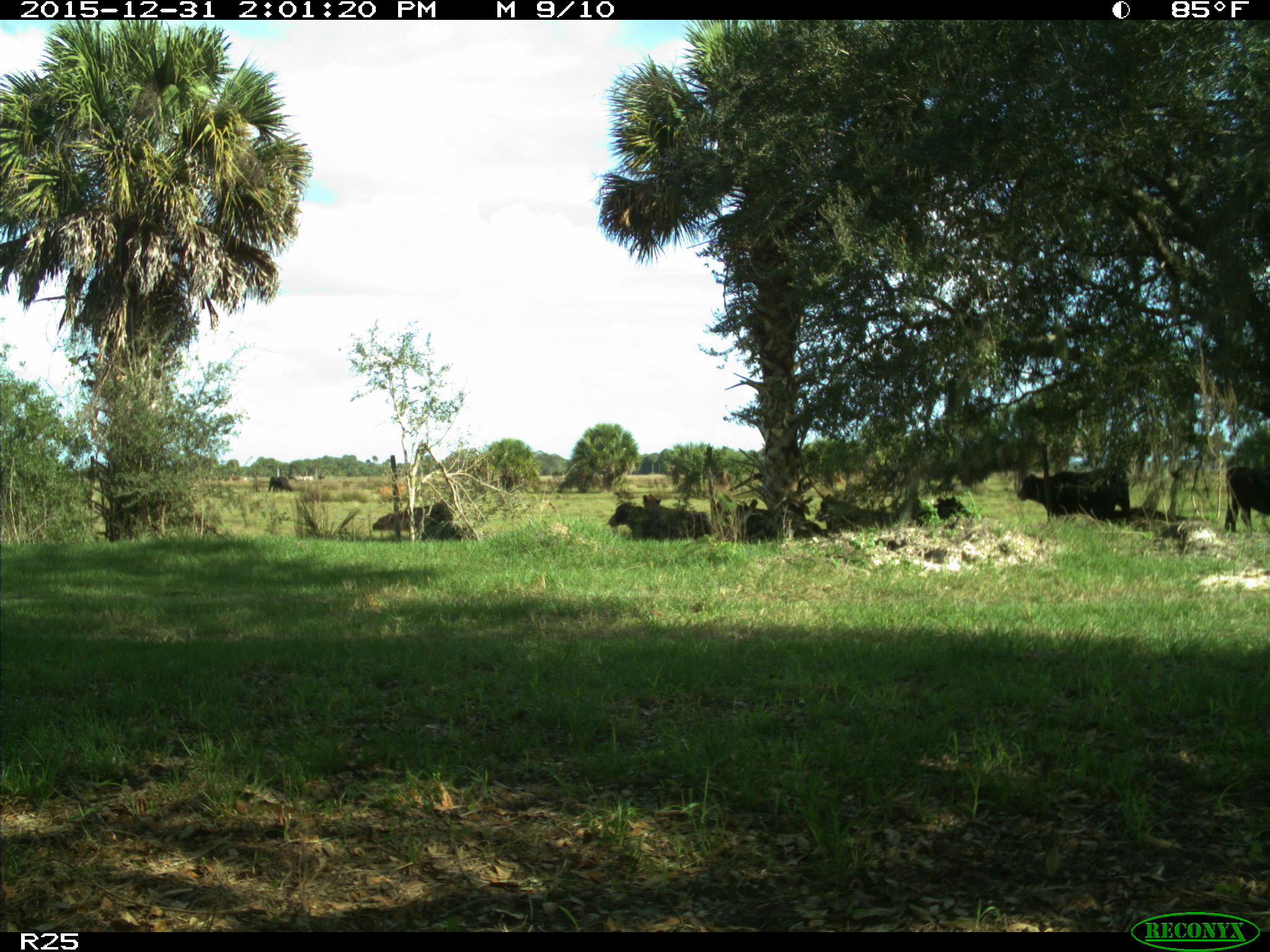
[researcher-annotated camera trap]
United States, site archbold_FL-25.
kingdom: Animalia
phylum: Chordata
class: Mammalia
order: Artiodactyla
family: Bovidae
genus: Bos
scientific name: Bos taurus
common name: domestic cow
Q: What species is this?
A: Bos taurus (domestic cow).